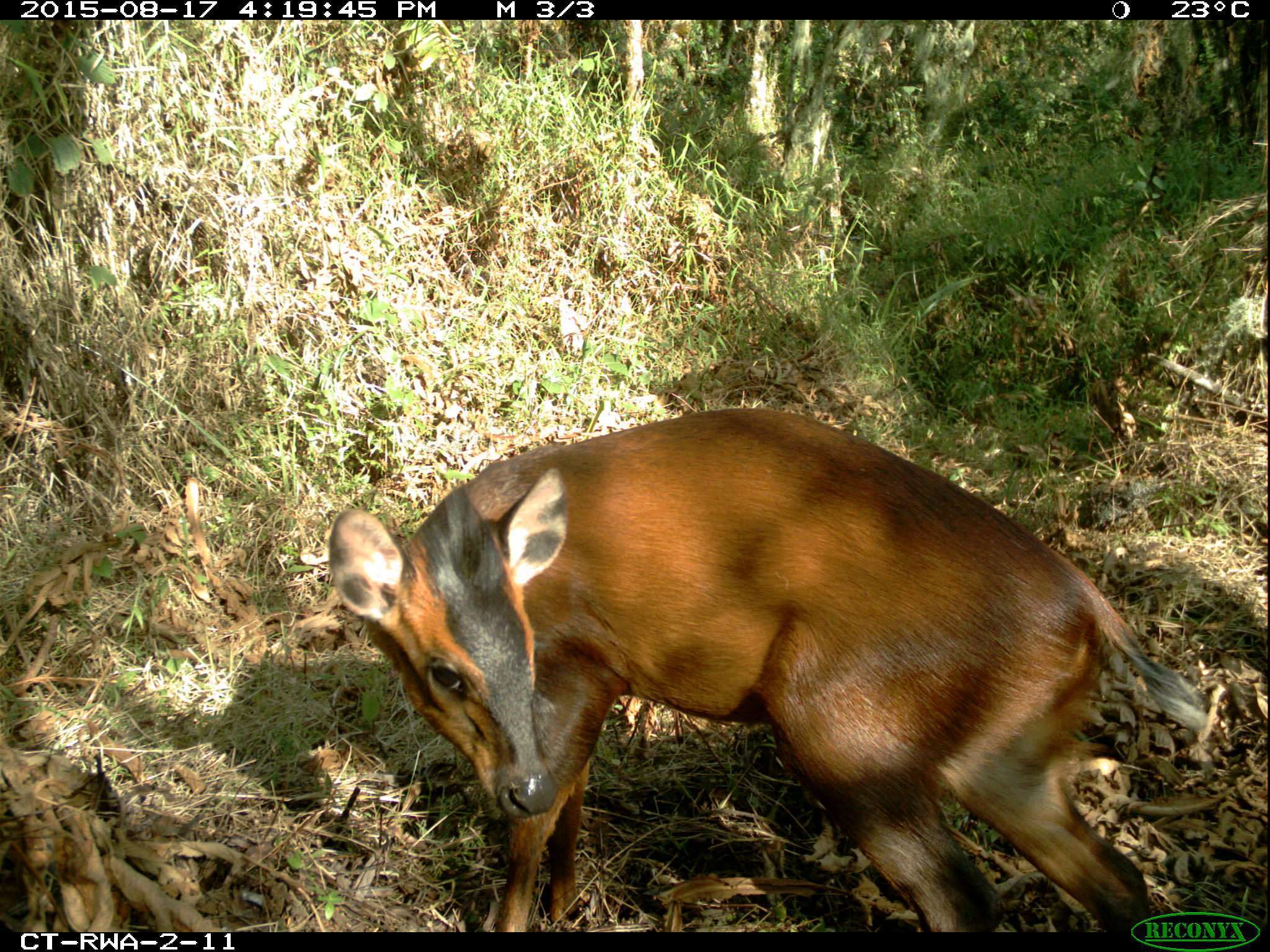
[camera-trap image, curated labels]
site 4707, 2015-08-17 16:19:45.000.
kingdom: Animalia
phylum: Chordata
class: Mammalia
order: Artiodactyla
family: Bovidae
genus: Cephalophus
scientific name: Cephalophus nigrifrons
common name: black-fronted duiker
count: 1